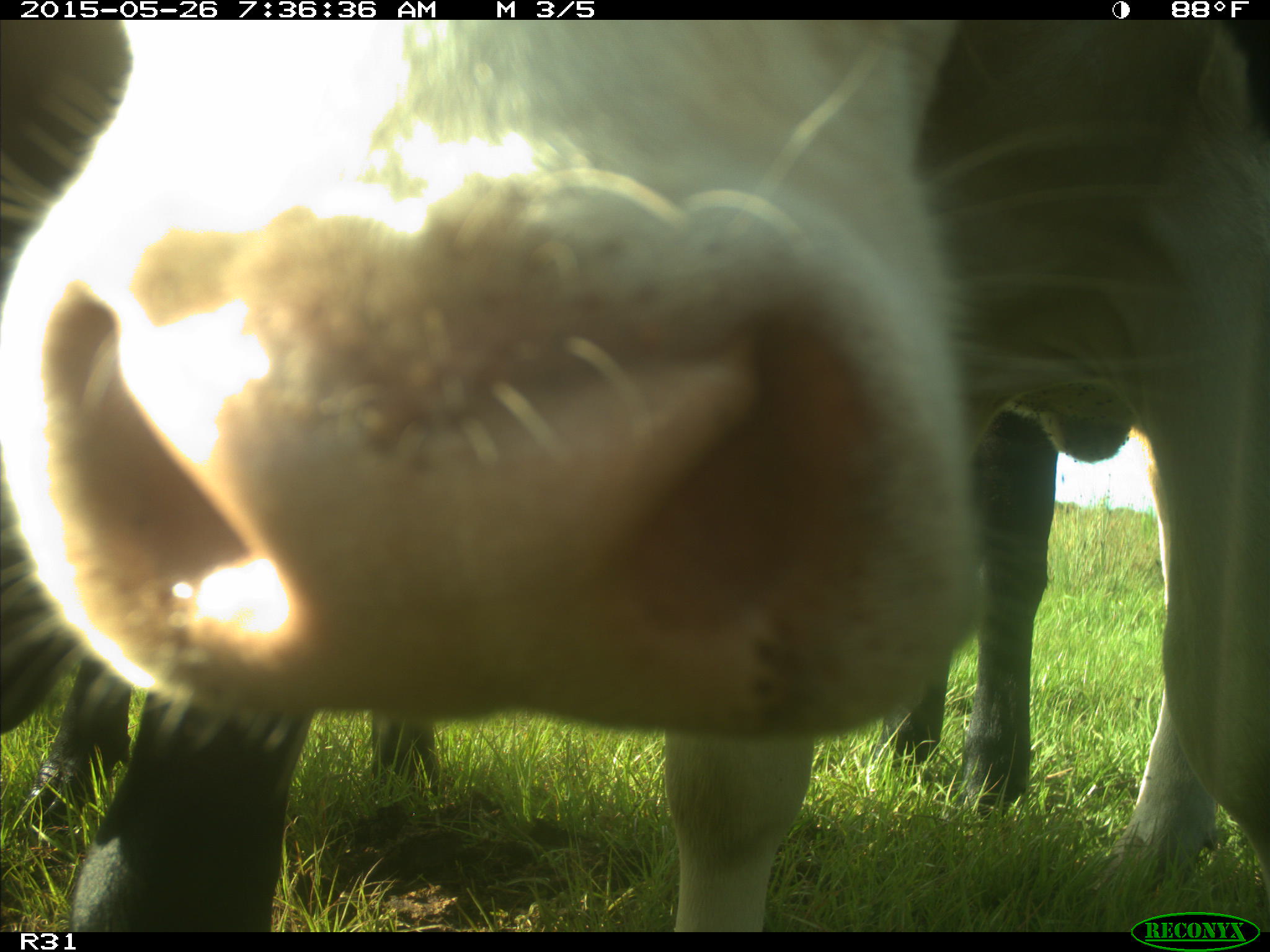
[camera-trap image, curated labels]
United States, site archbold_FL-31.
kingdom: Animalia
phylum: Chordata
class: Mammalia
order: Artiodactyla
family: Bovidae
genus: Bos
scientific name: Bos taurus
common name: domestic cow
Bos taurus (domestic cow).